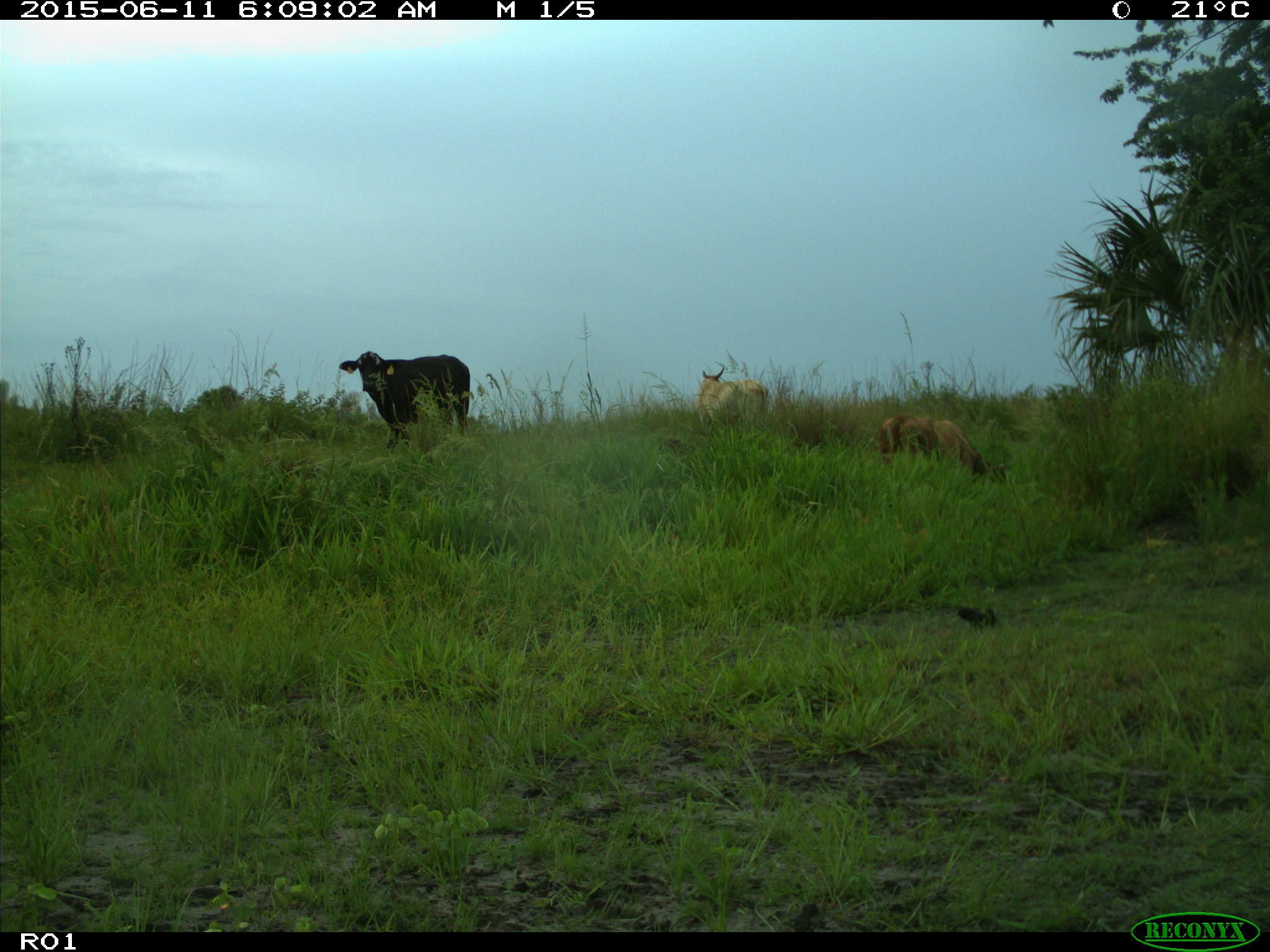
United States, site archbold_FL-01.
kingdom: Animalia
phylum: Chordata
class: Mammalia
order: Artiodactyla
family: Bovidae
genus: Bos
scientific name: Bos taurus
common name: domestic cow